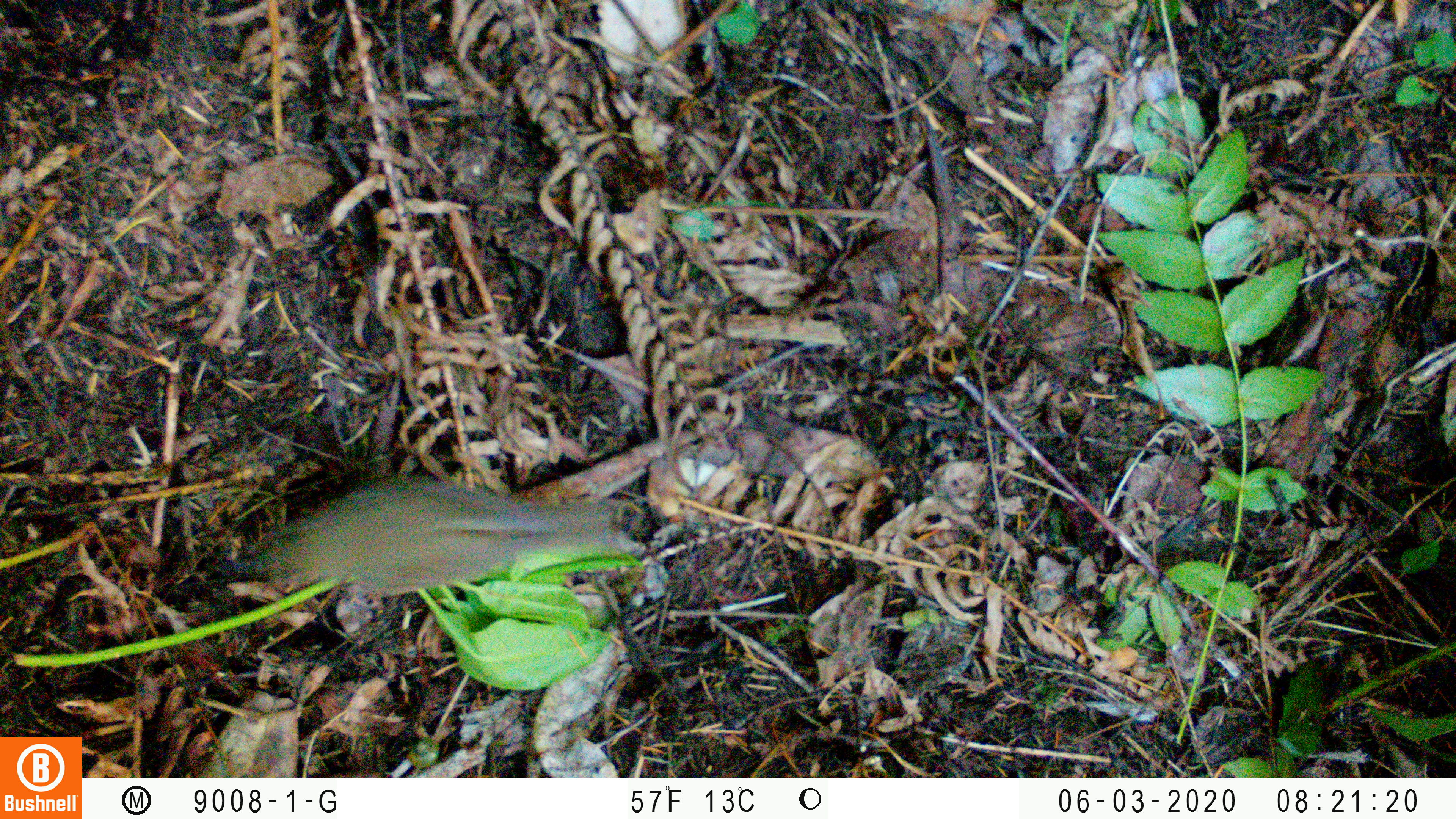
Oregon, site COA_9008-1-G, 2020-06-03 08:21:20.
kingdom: Animalia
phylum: Chordata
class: Mammalia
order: Rodentia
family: Sciuridae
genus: Neotamias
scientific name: Neotamias townsendii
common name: townsend's chipmunk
Townsend's chipmunk (Neotamias townsendii).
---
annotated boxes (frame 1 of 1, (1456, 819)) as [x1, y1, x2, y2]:
townsend's chipmunk: [235, 471, 637, 600]